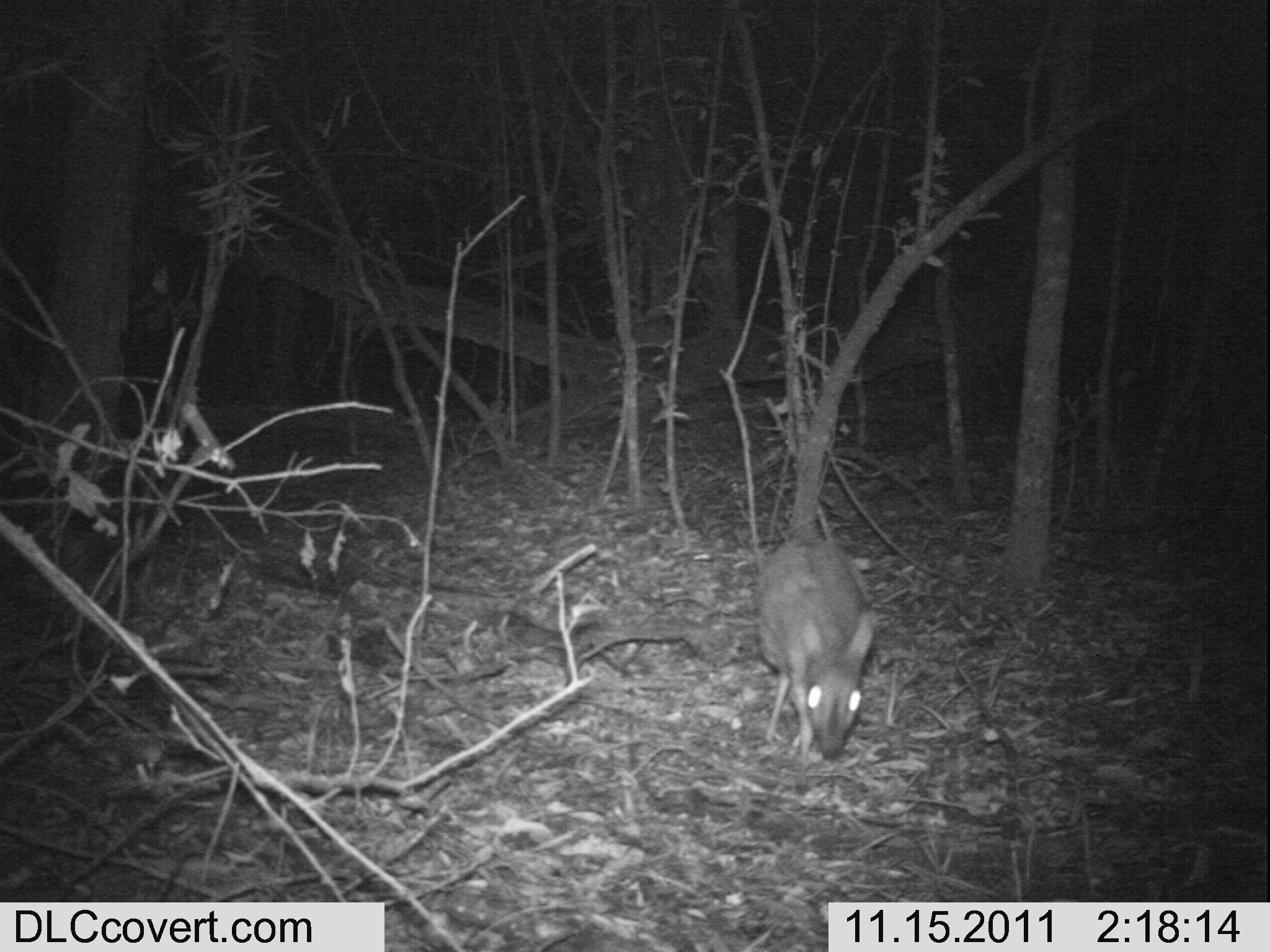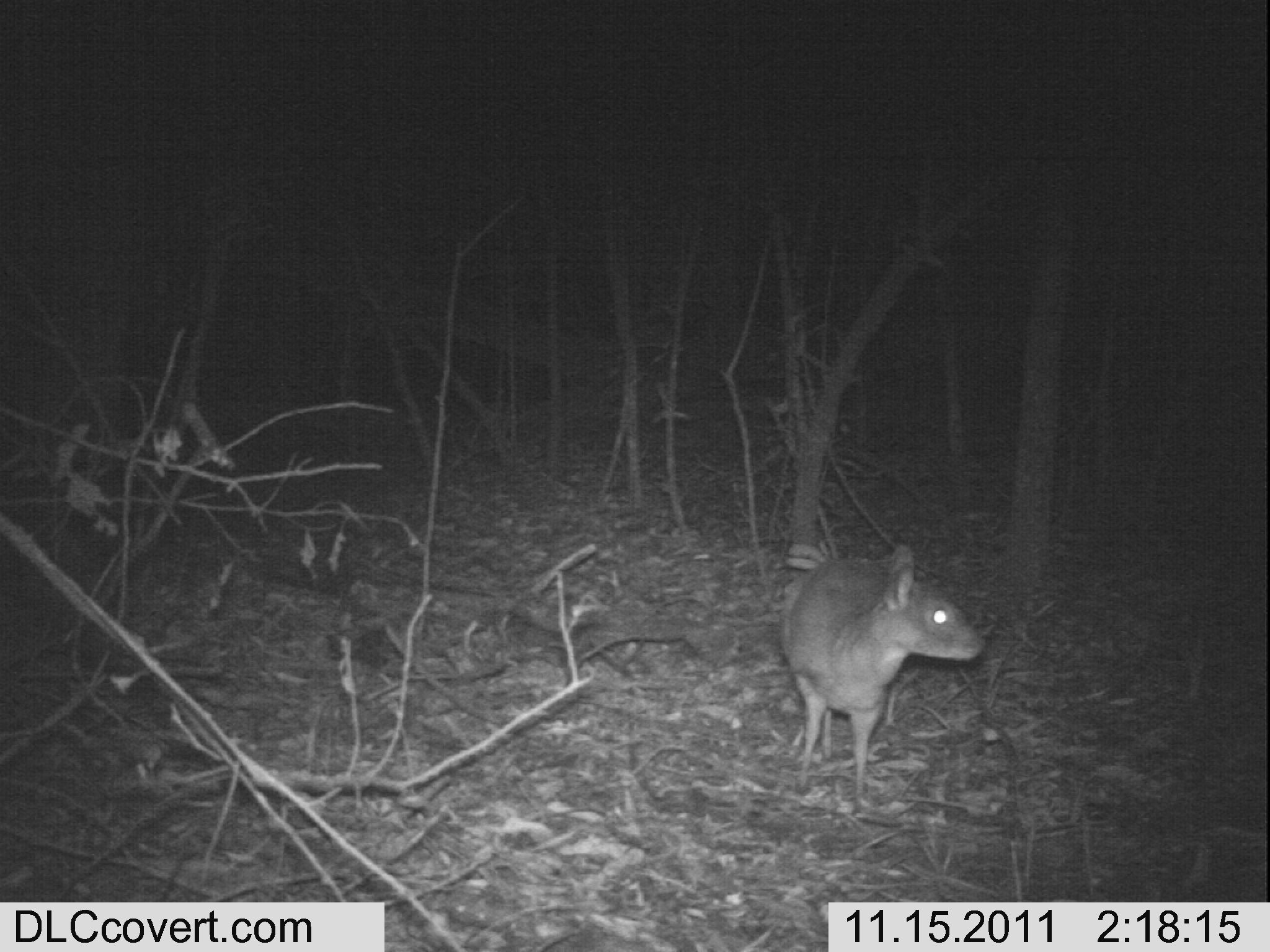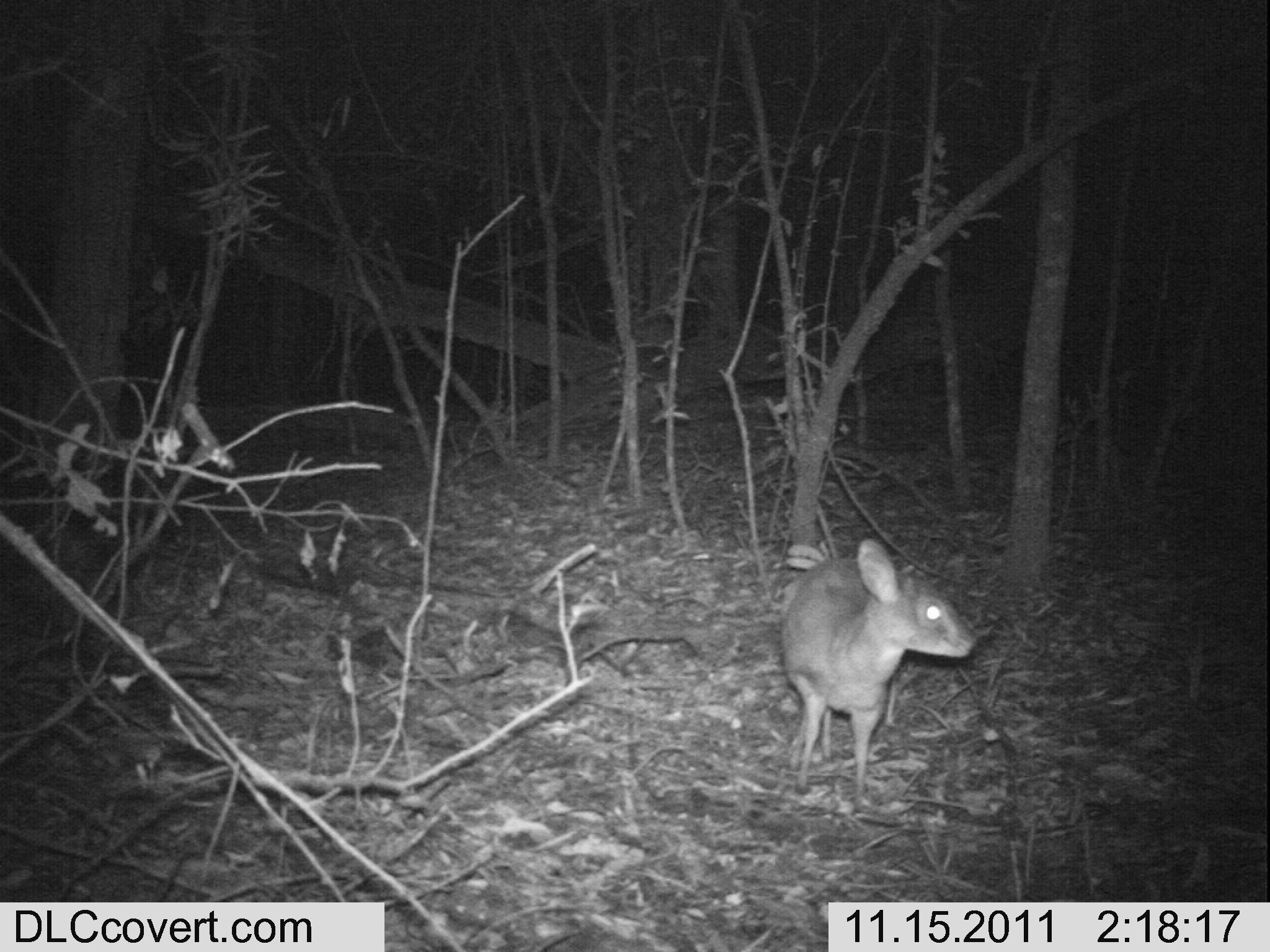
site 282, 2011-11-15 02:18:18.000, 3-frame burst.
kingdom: Animalia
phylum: Chordata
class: Mammalia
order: Artiodactyla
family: Bovidae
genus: Nesotragus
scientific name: Nesotragus moschatus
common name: suni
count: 1